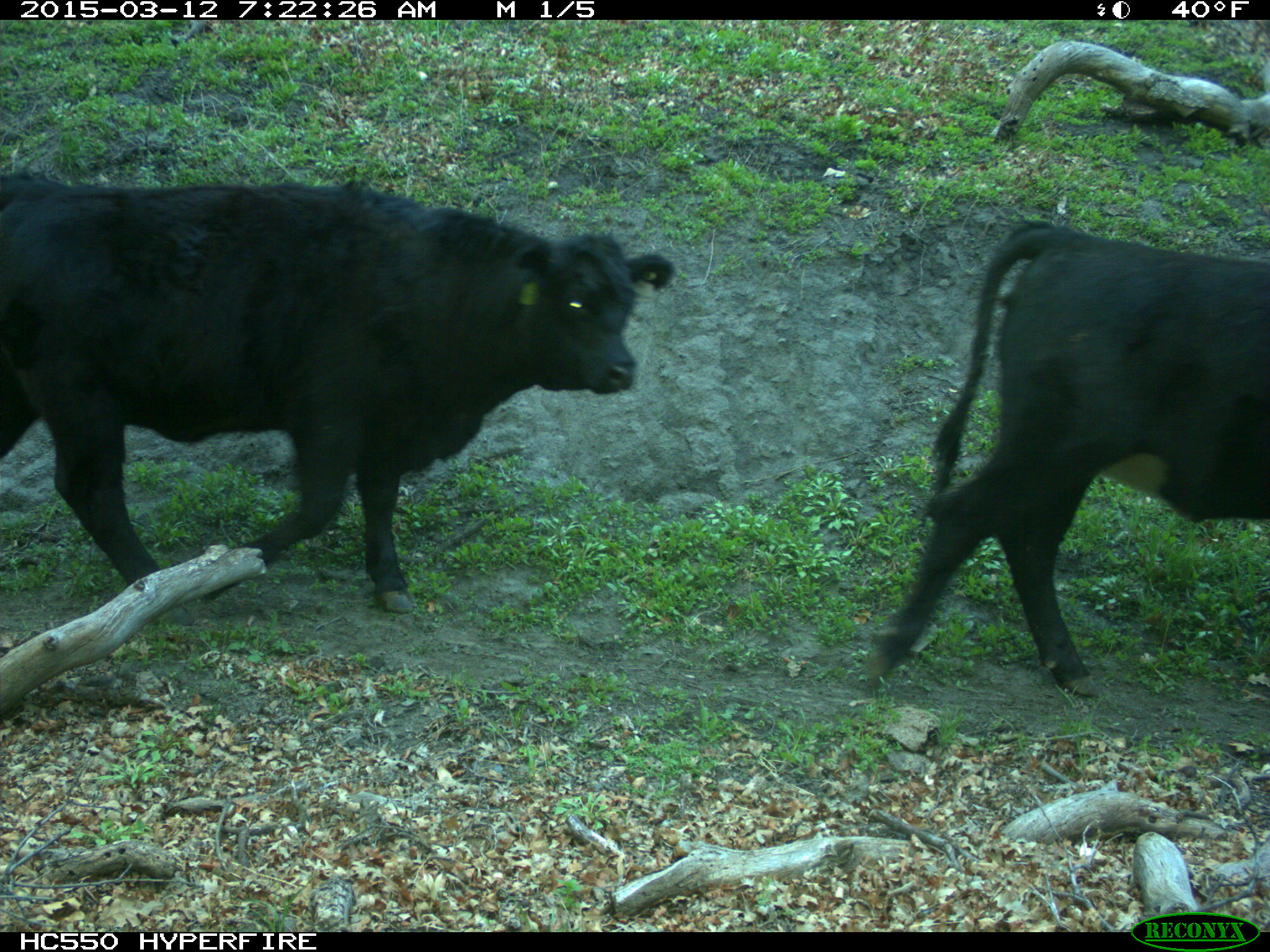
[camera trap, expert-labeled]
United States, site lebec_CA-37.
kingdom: Animalia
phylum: Chordata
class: Mammalia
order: Artiodactyla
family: Bovidae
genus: Bos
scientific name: Bos taurus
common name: domestic cow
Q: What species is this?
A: Bos taurus (domestic cow).